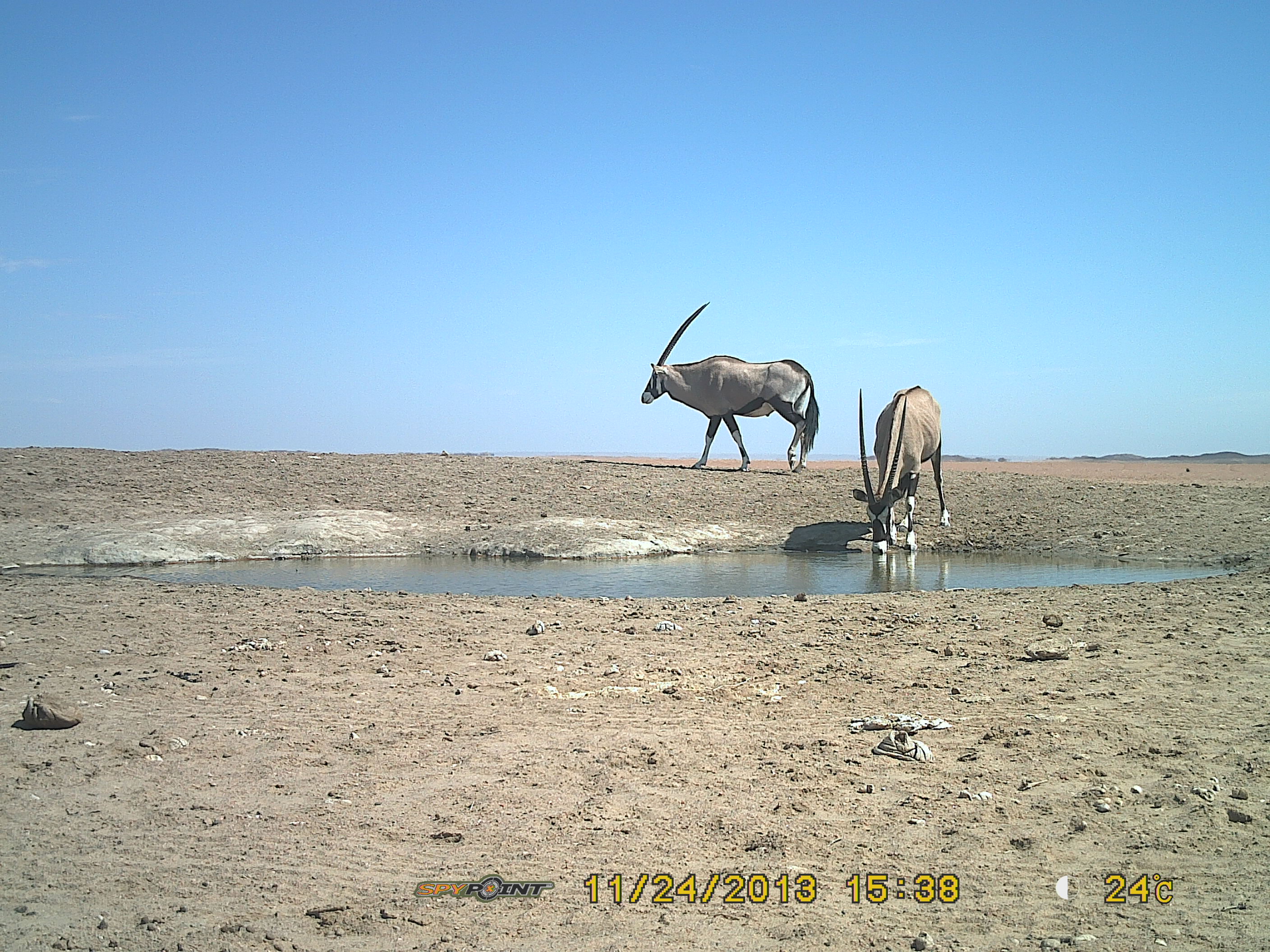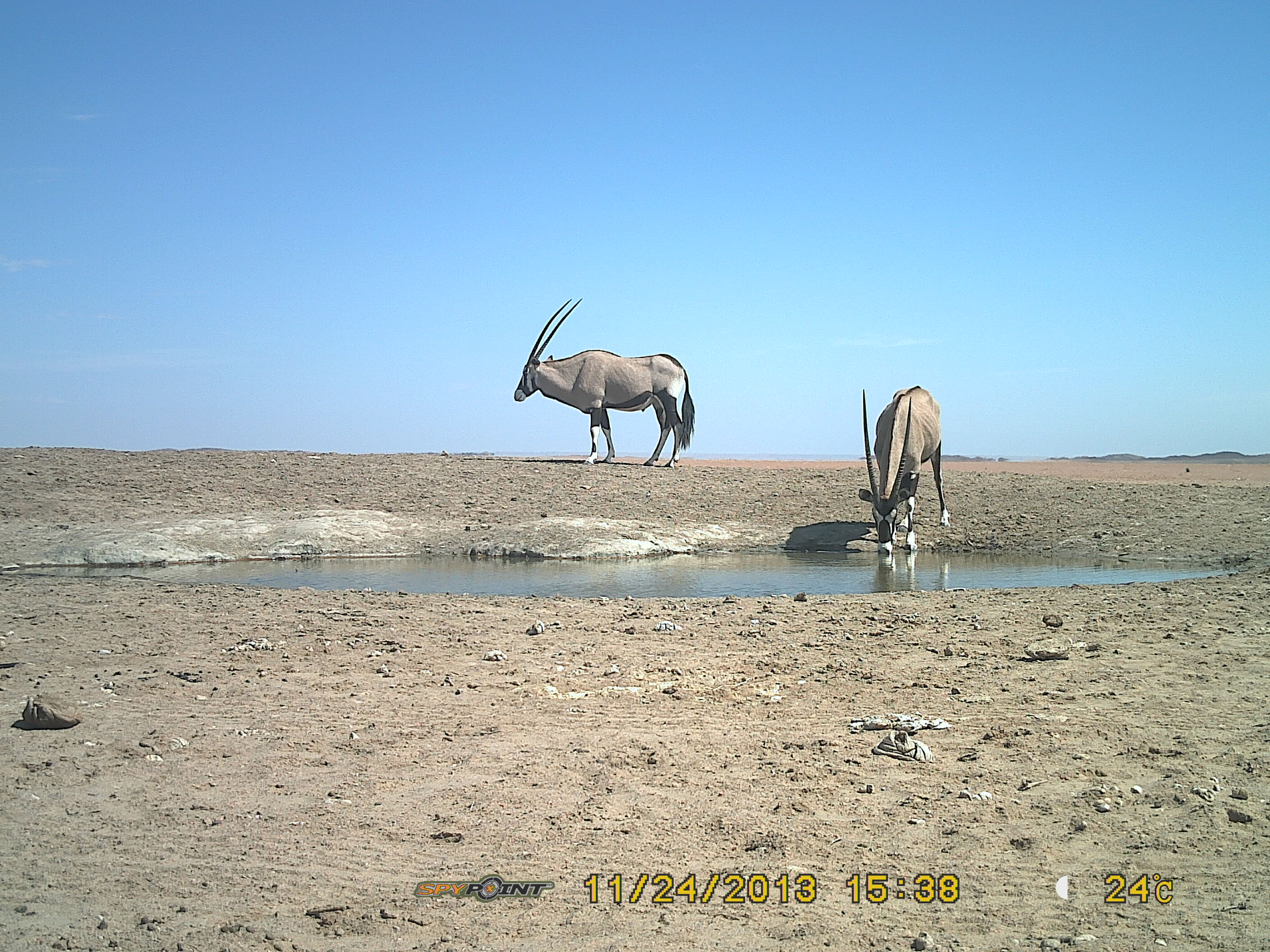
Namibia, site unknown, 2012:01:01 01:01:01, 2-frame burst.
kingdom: Animalia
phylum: Chordata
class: Mammalia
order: Artiodactyla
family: Bovidae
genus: Oryx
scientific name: Oryx gazella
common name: gemsbok